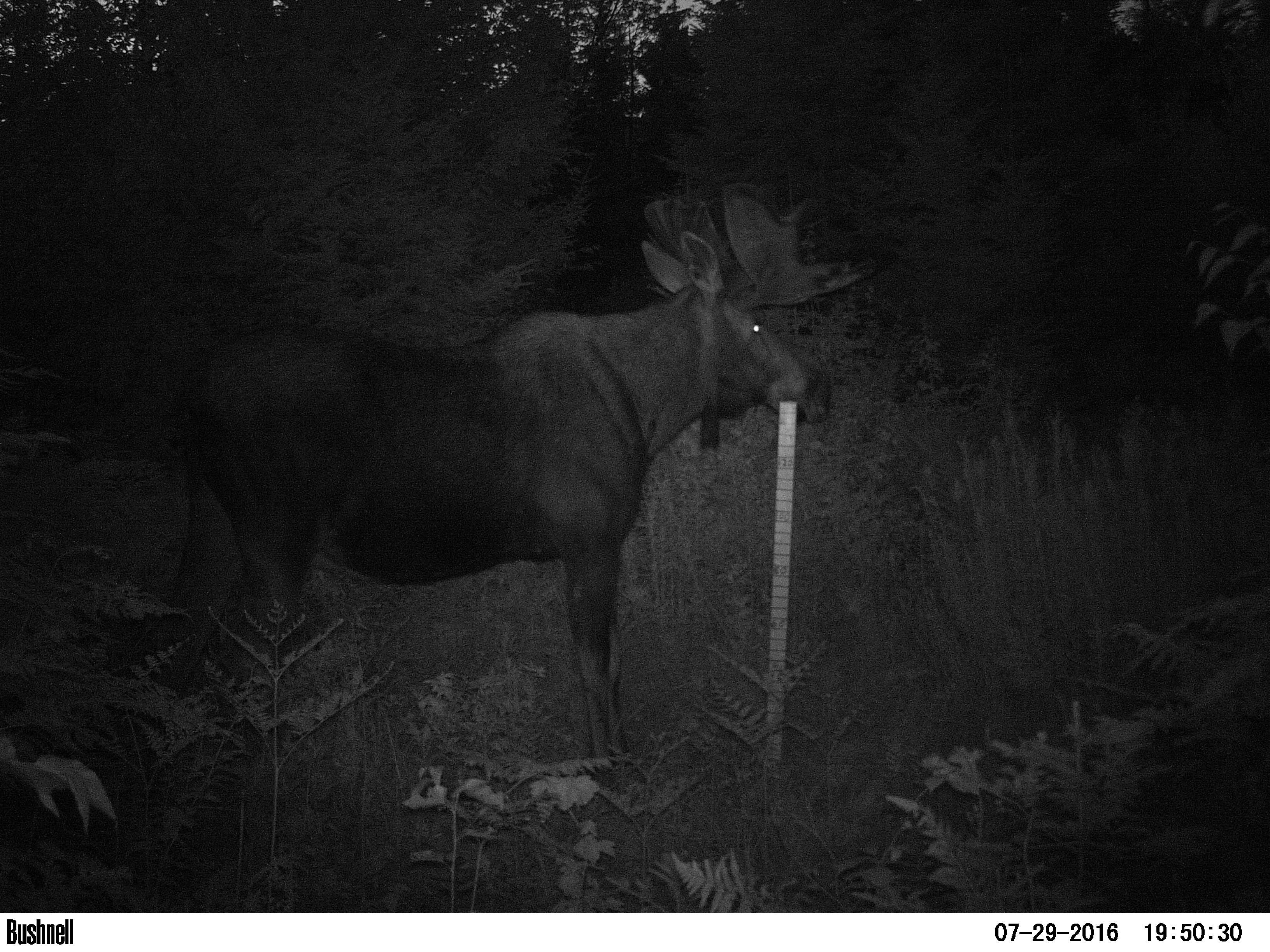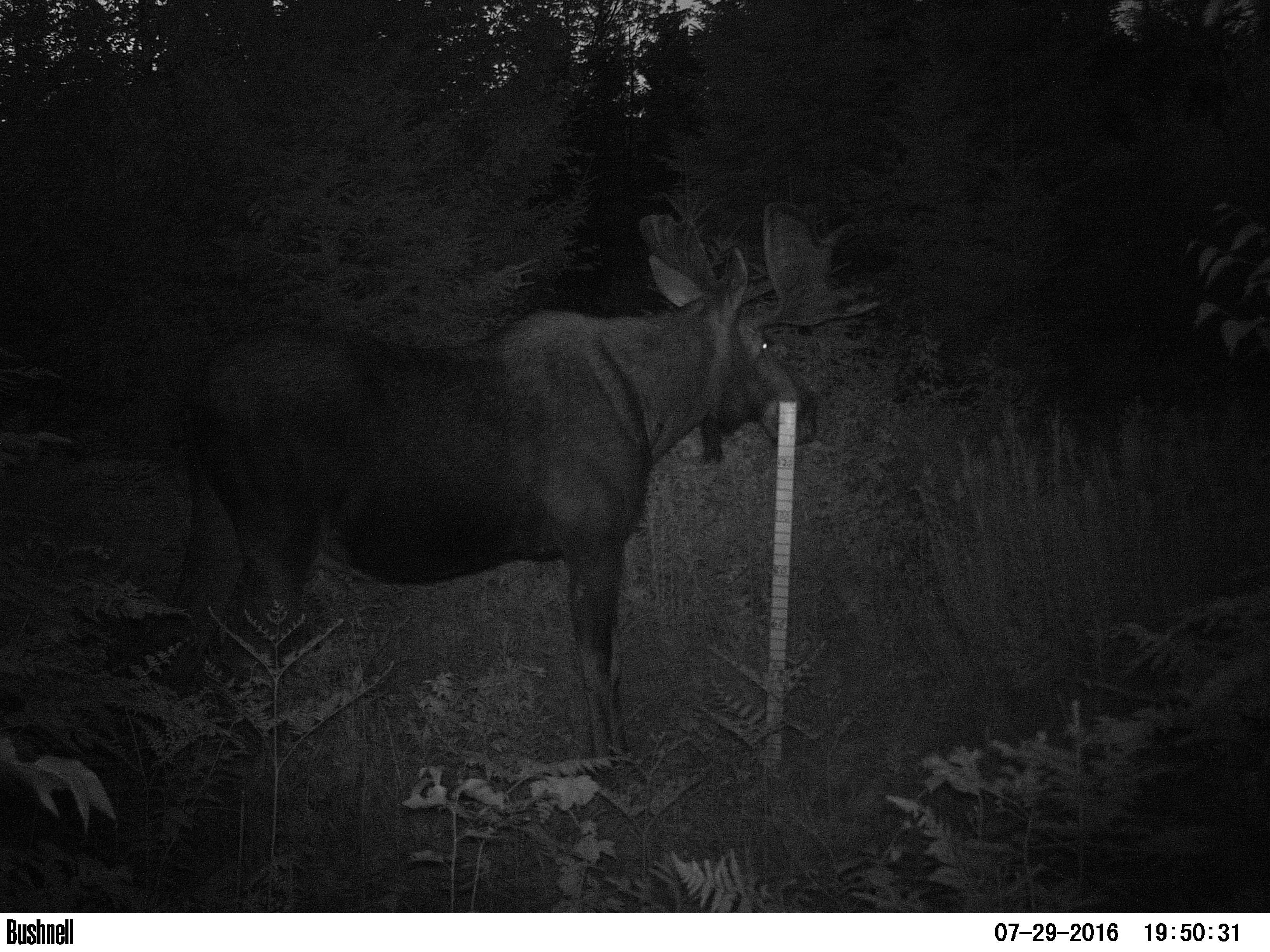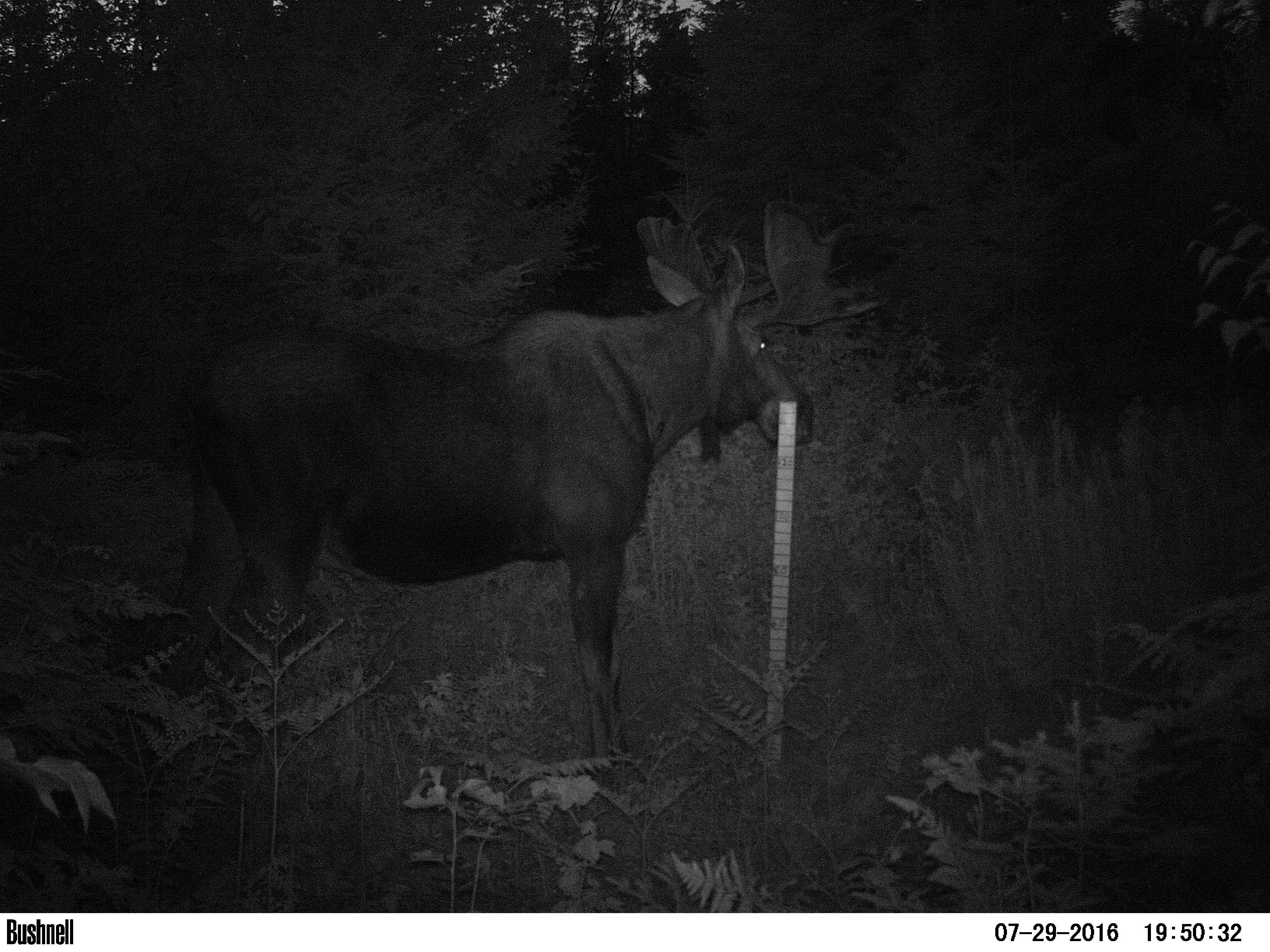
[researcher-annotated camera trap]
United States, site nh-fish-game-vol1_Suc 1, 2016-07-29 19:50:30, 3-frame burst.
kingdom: Animalia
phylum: Chordata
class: Mammalia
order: Artiodactyla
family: Cervidae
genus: Alces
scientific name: Alces alces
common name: moose